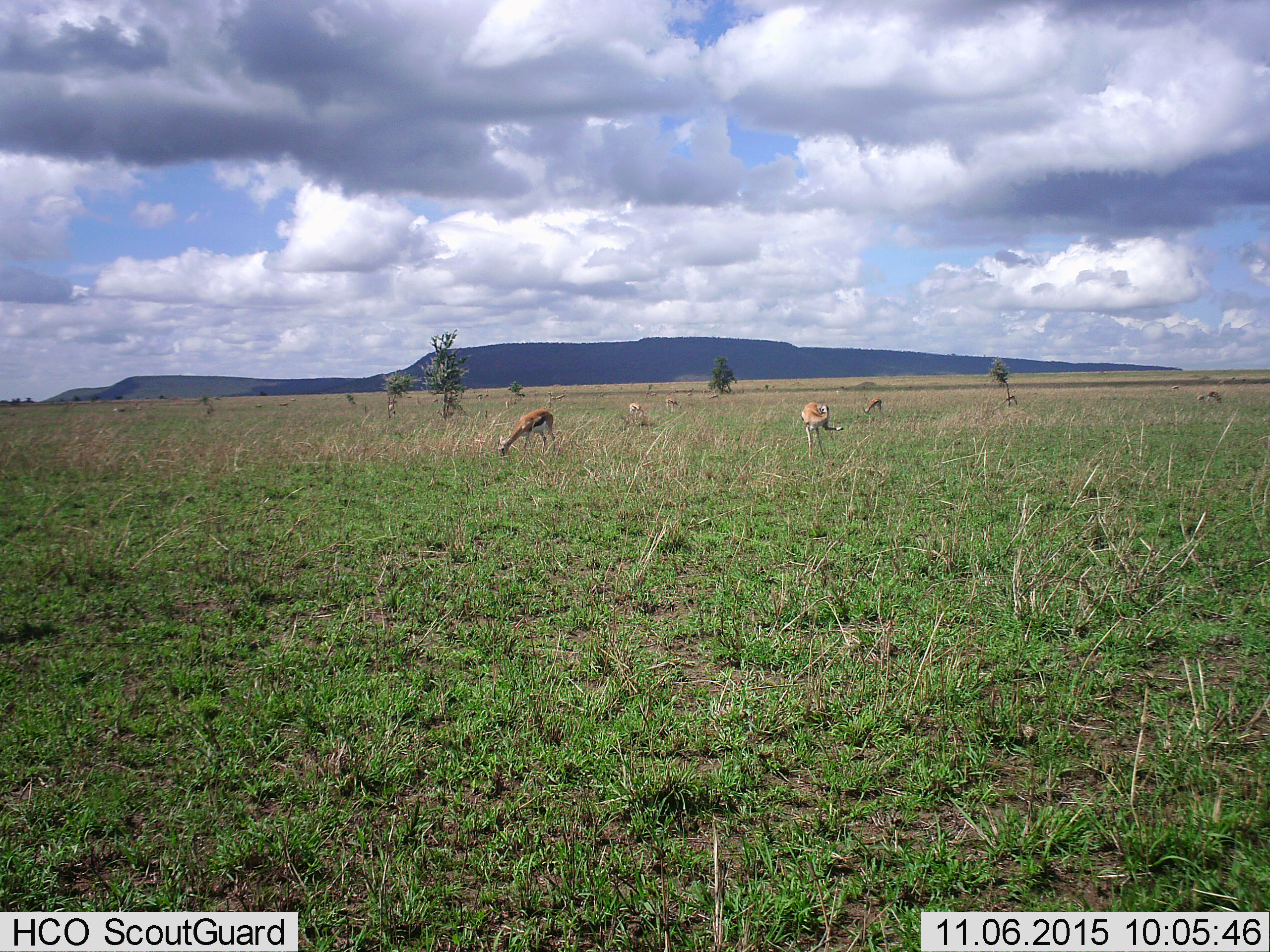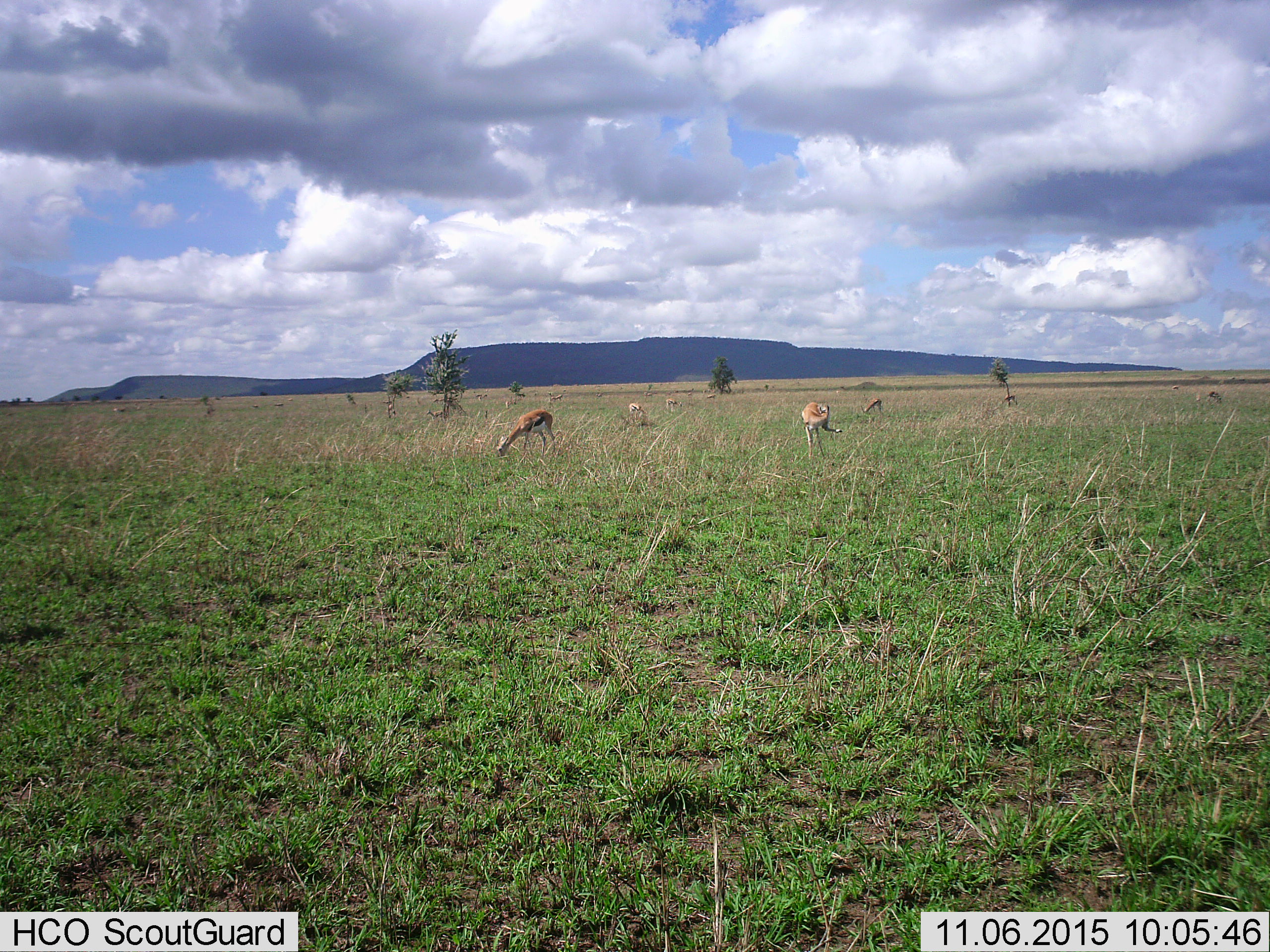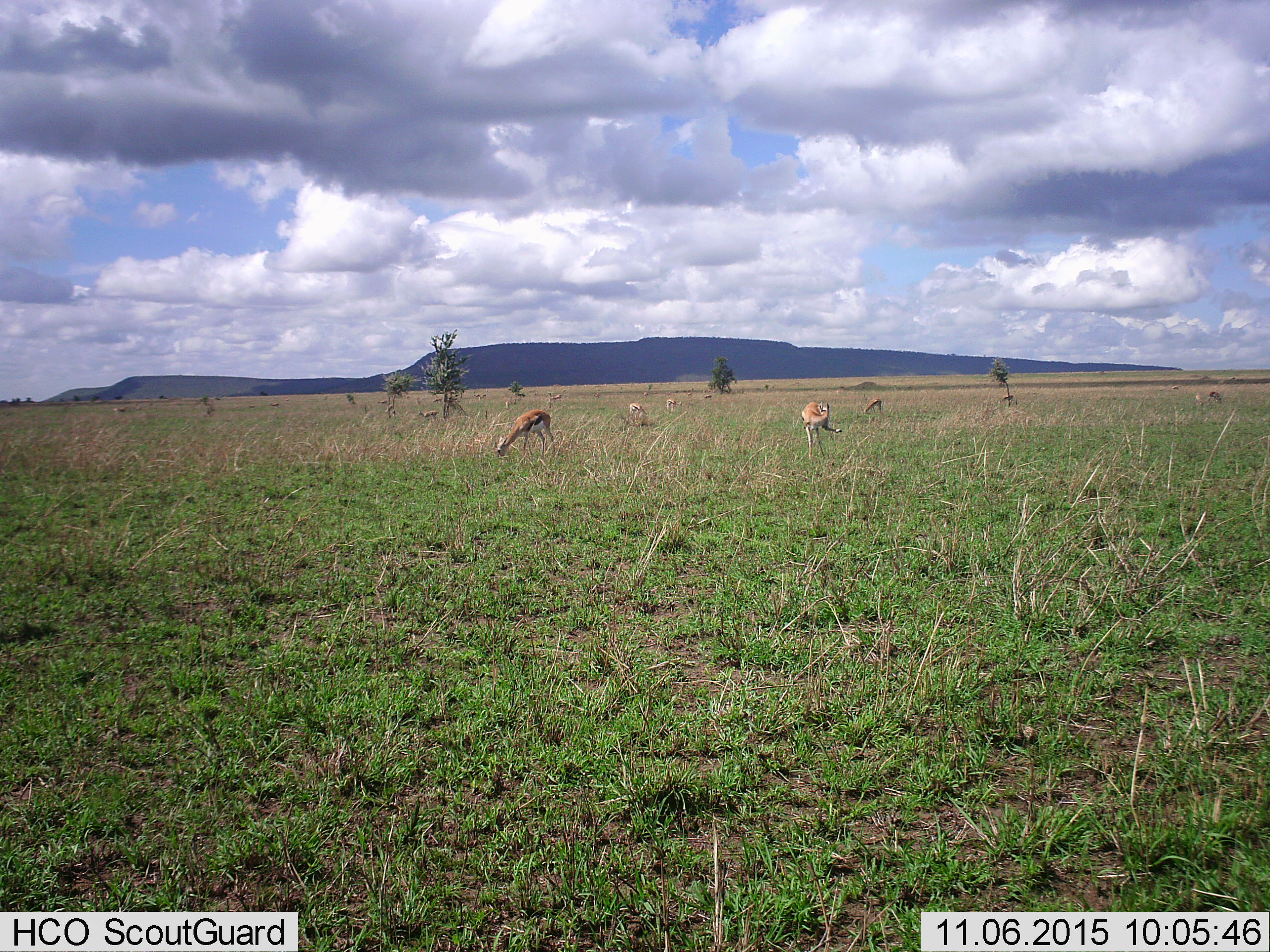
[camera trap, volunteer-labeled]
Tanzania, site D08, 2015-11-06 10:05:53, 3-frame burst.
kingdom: Animalia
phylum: Chordata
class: Mammalia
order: Artiodactyla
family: Bovidae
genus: Eudorcas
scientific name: Eudorcas thomsonii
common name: thomson's gazelle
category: gazellethomsons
Gazellethomsons (thomson's gazelle) (Eudorcas thomsonii), count 11-50. Behavior (volunteer vote fractions): standing 53%, resting 0%, moving 40%, interacting 0%. Young present (vote fraction): 7%. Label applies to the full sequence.